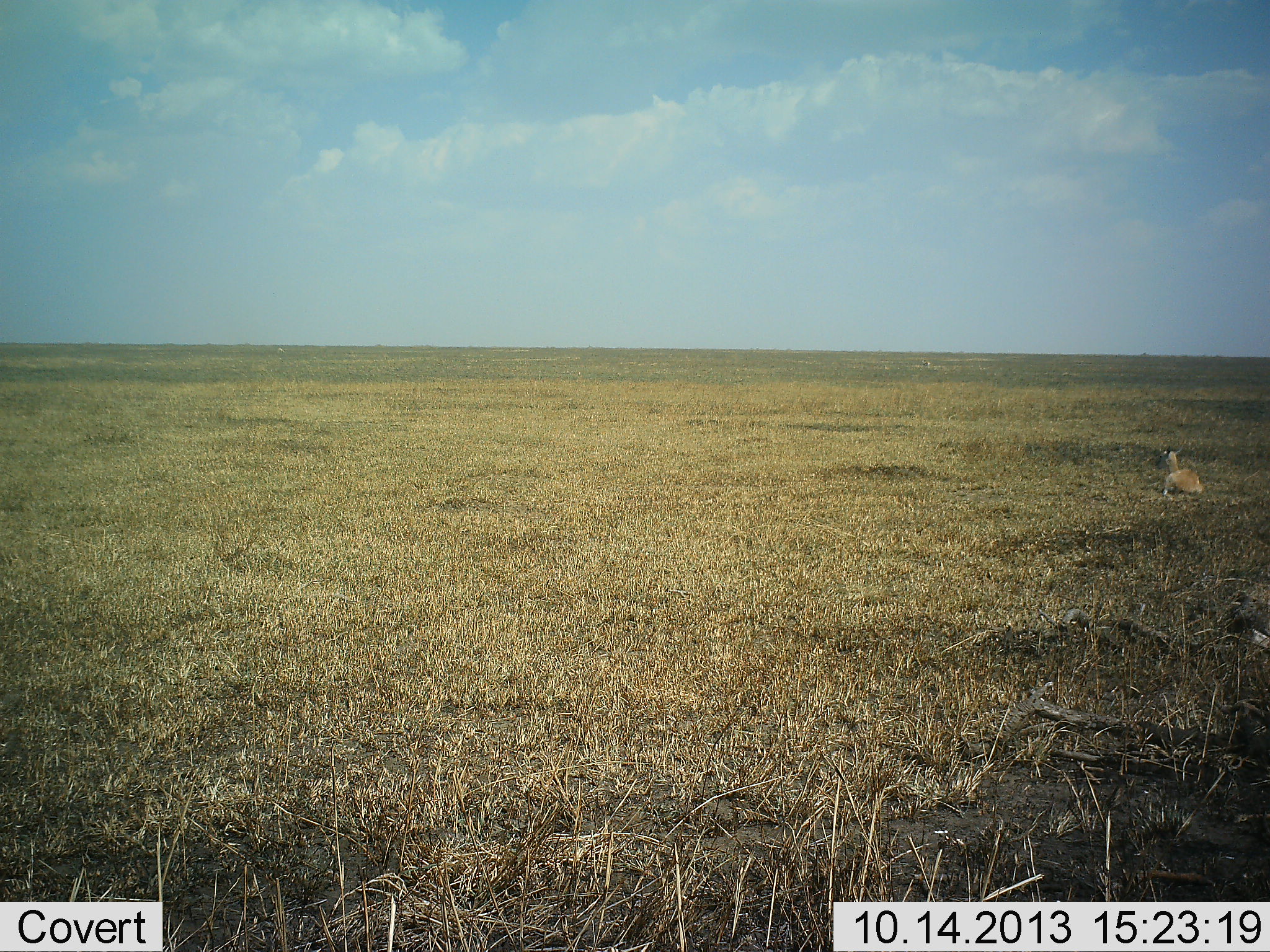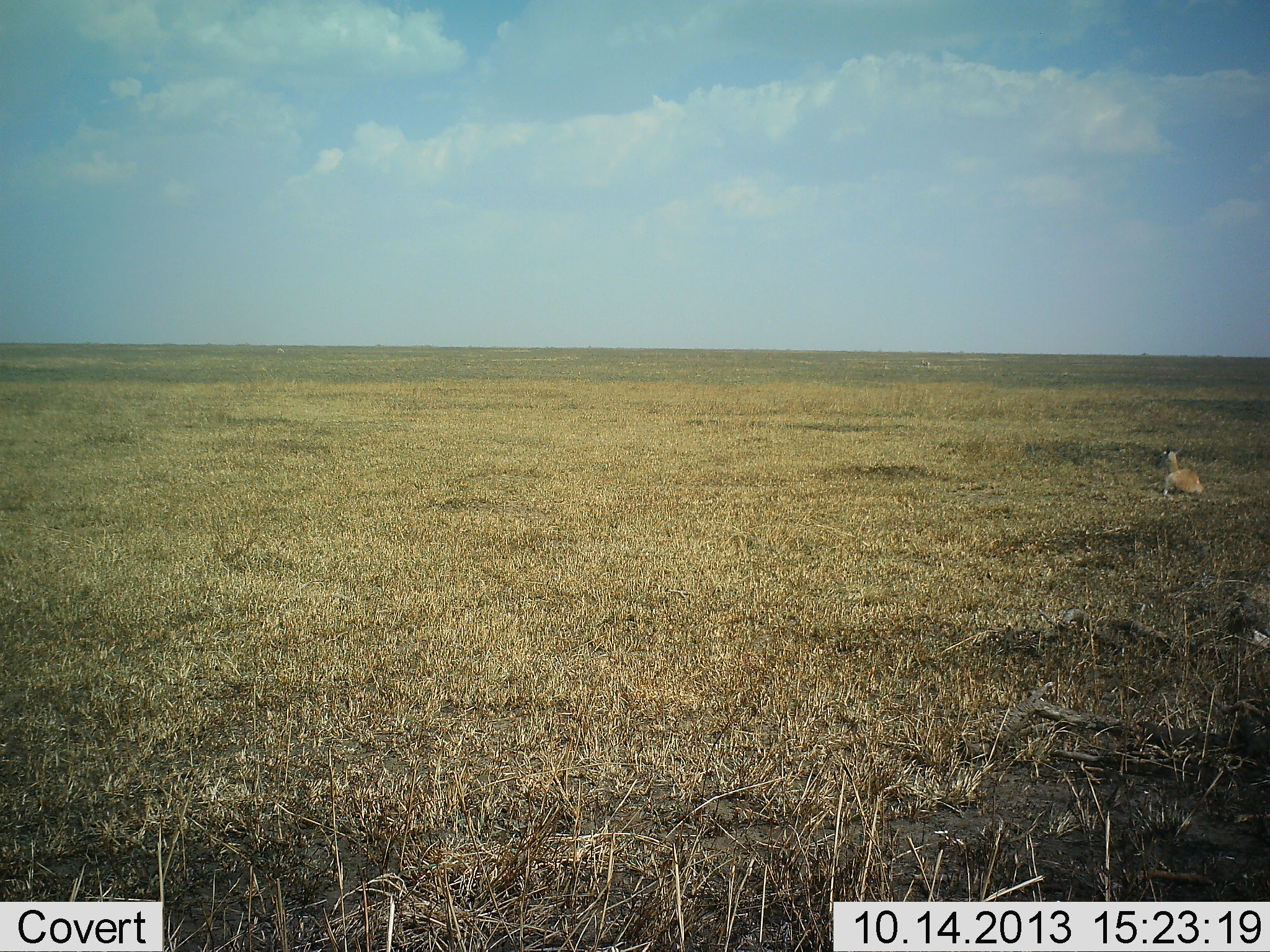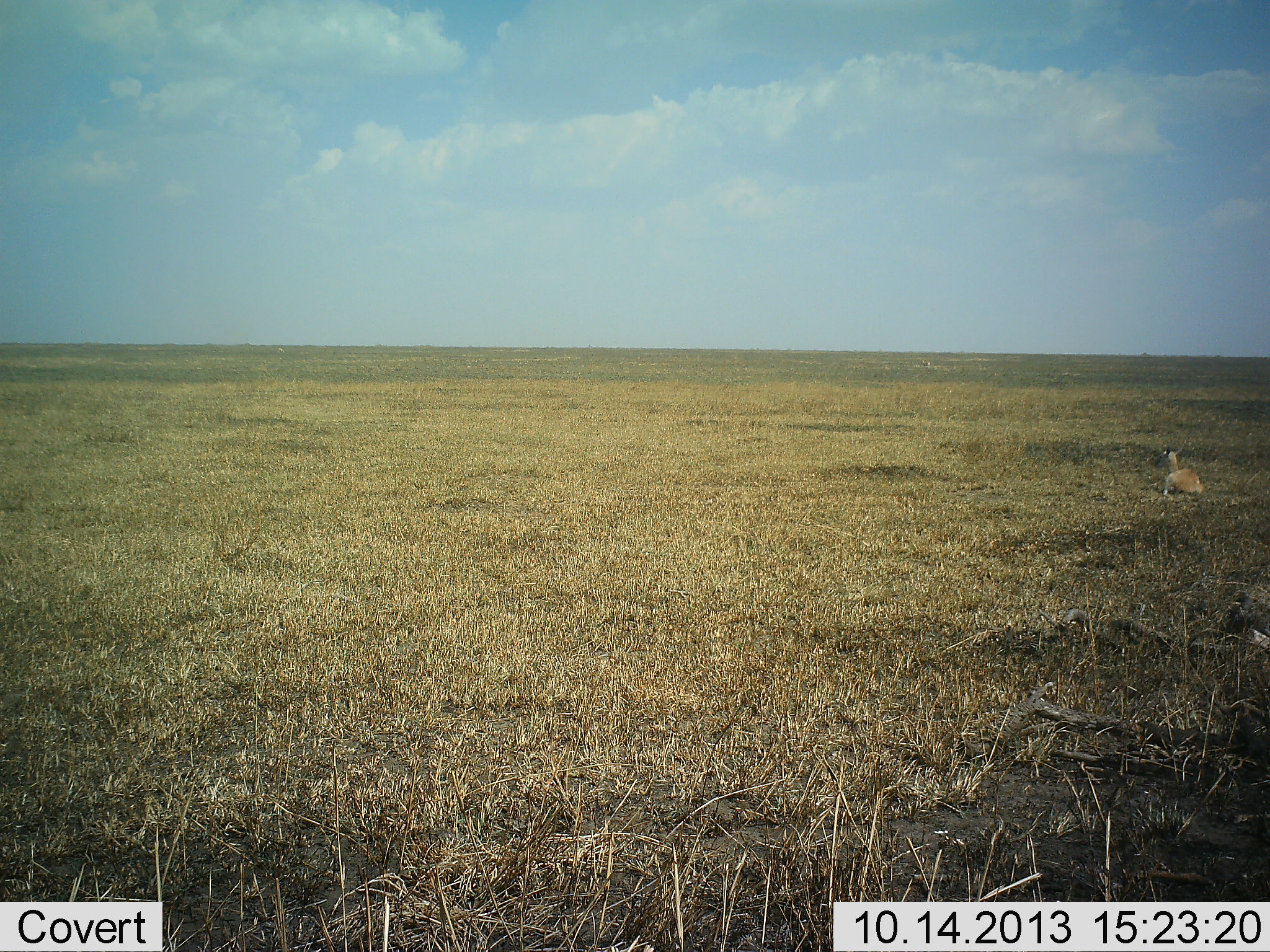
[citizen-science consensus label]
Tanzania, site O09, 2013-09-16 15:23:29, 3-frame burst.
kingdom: Animalia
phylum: Chordata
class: Mammalia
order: Artiodactyla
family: Bovidae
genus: Nanger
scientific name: Nanger granti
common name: grant's gazelle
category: gazellegrants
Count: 1.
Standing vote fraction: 5%.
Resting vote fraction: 95%.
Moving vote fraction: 0%.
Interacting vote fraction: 0%.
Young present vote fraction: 0%.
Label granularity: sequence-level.